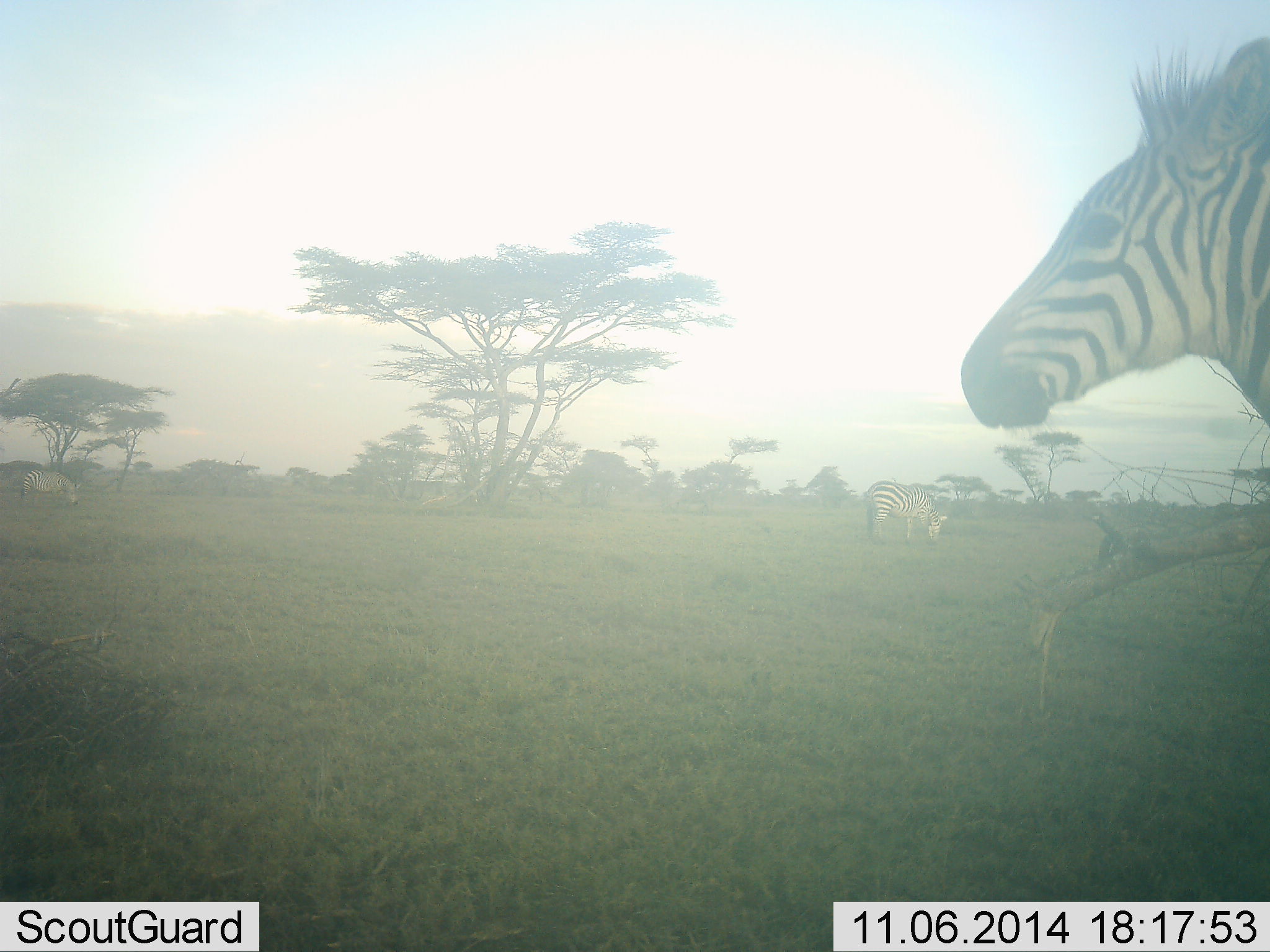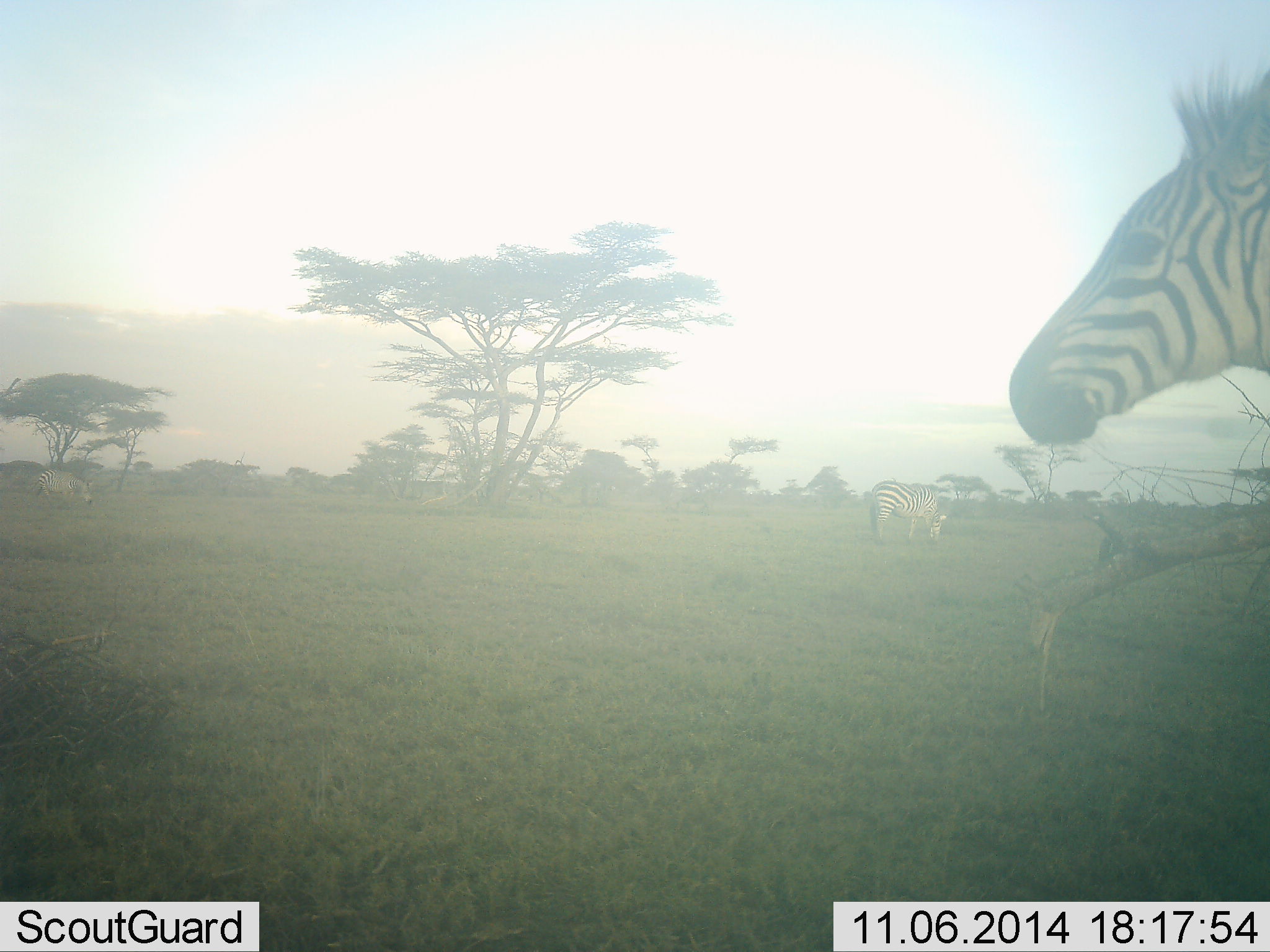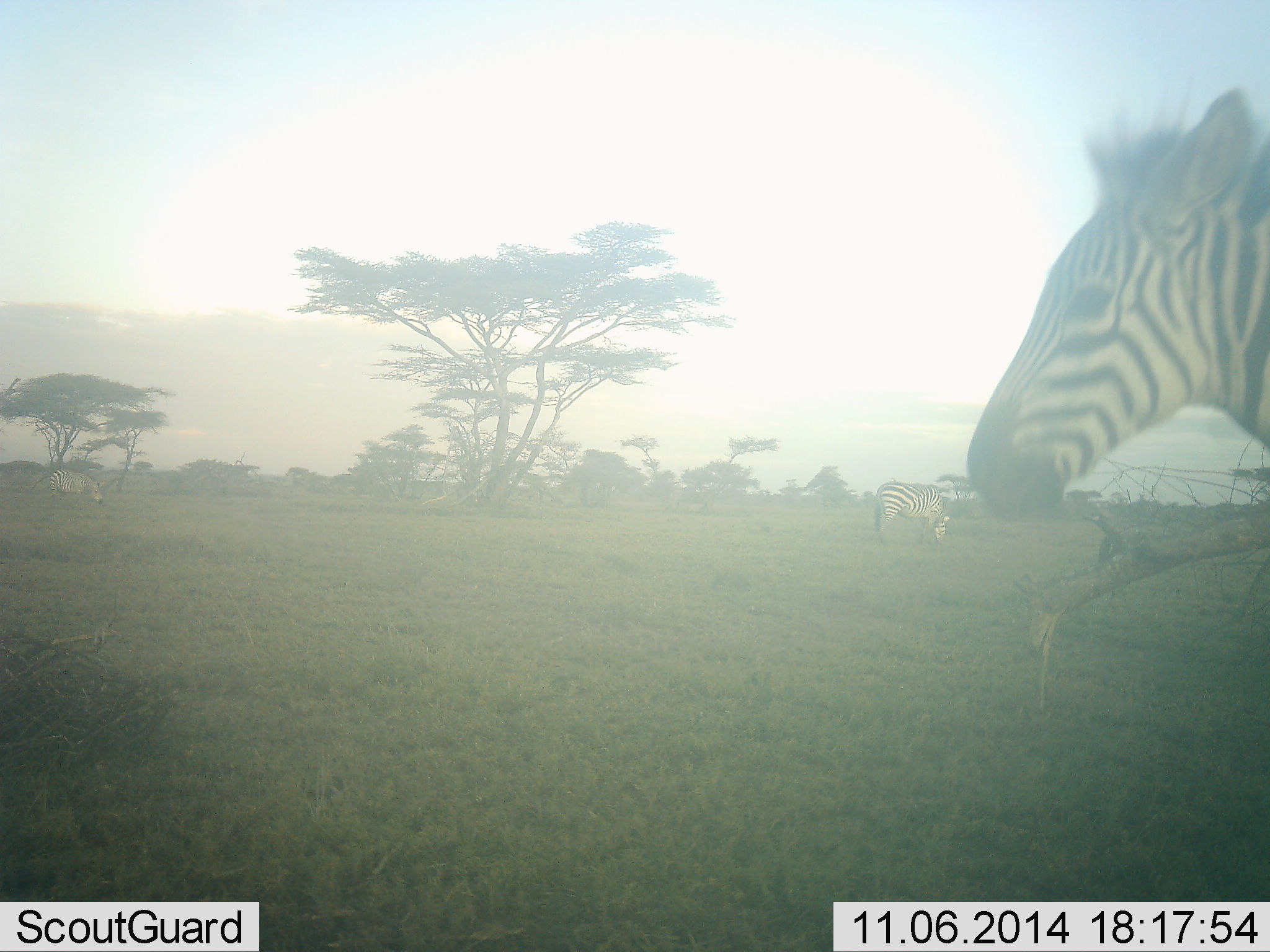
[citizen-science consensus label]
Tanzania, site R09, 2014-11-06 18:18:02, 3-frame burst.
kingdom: Animalia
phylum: Chordata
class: Mammalia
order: Perissodactyla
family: Equidae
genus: Equus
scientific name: Equus quagga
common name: plains zebra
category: zebra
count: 3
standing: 70%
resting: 0%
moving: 50%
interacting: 0%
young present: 0%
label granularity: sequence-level